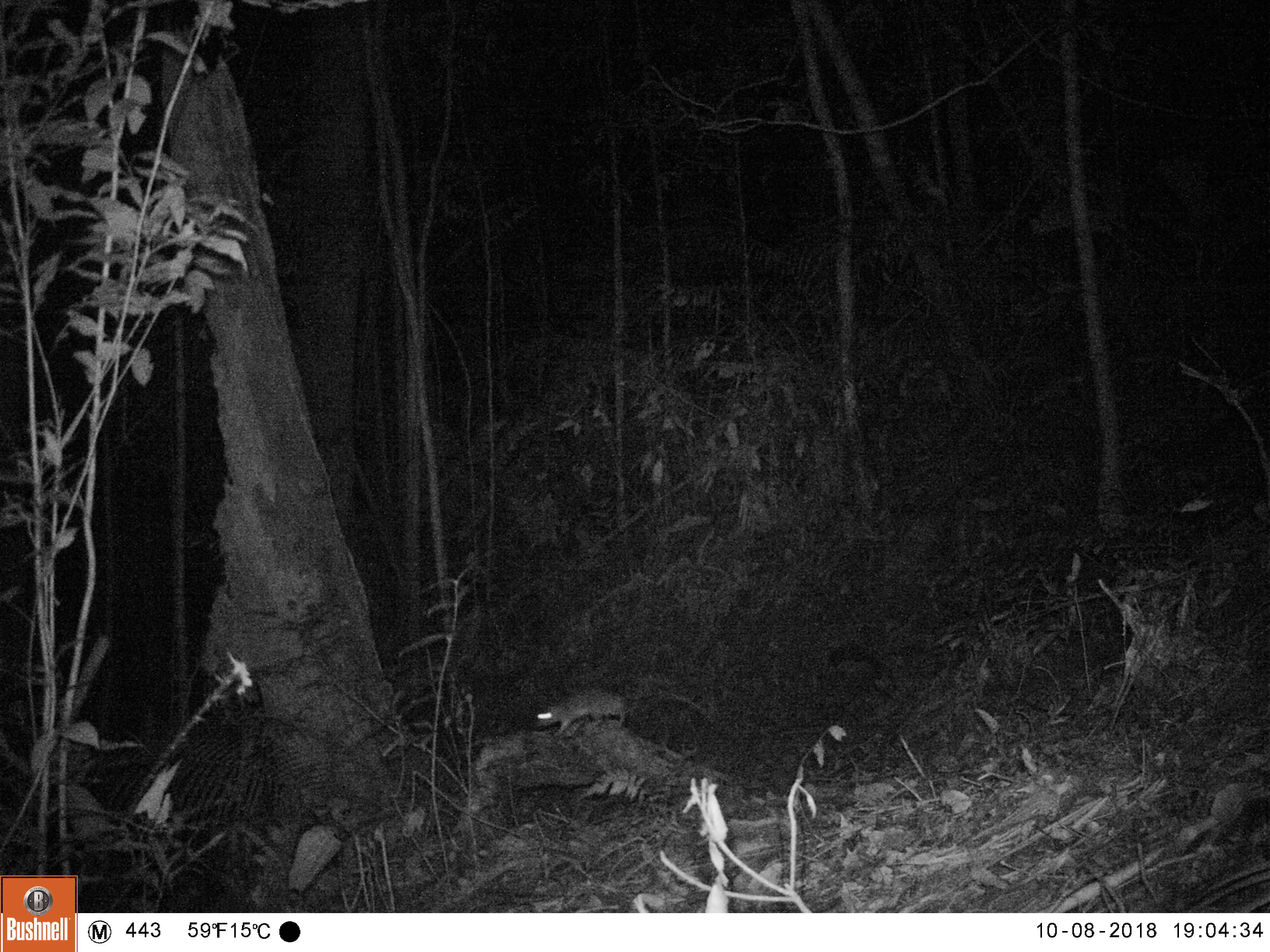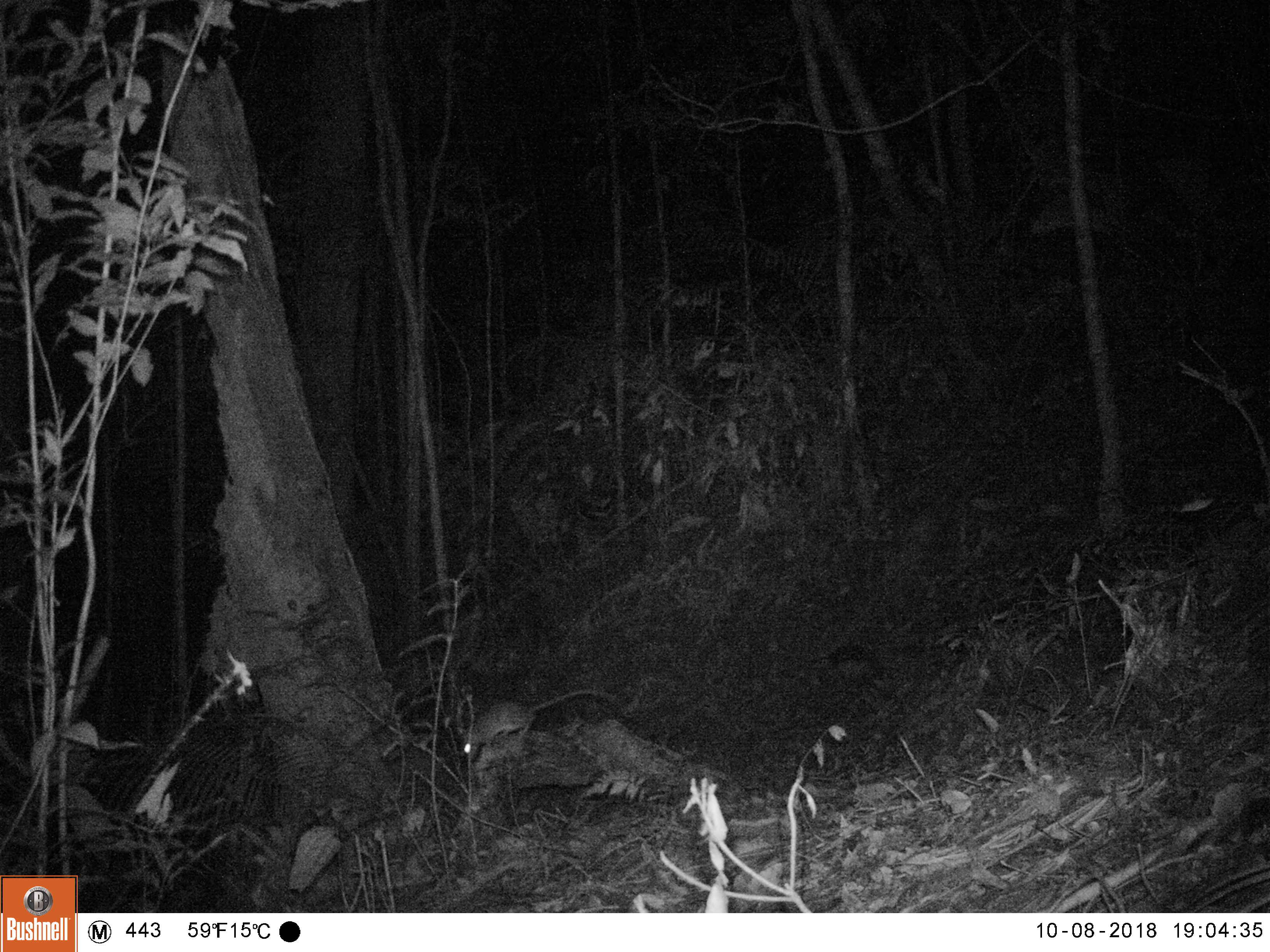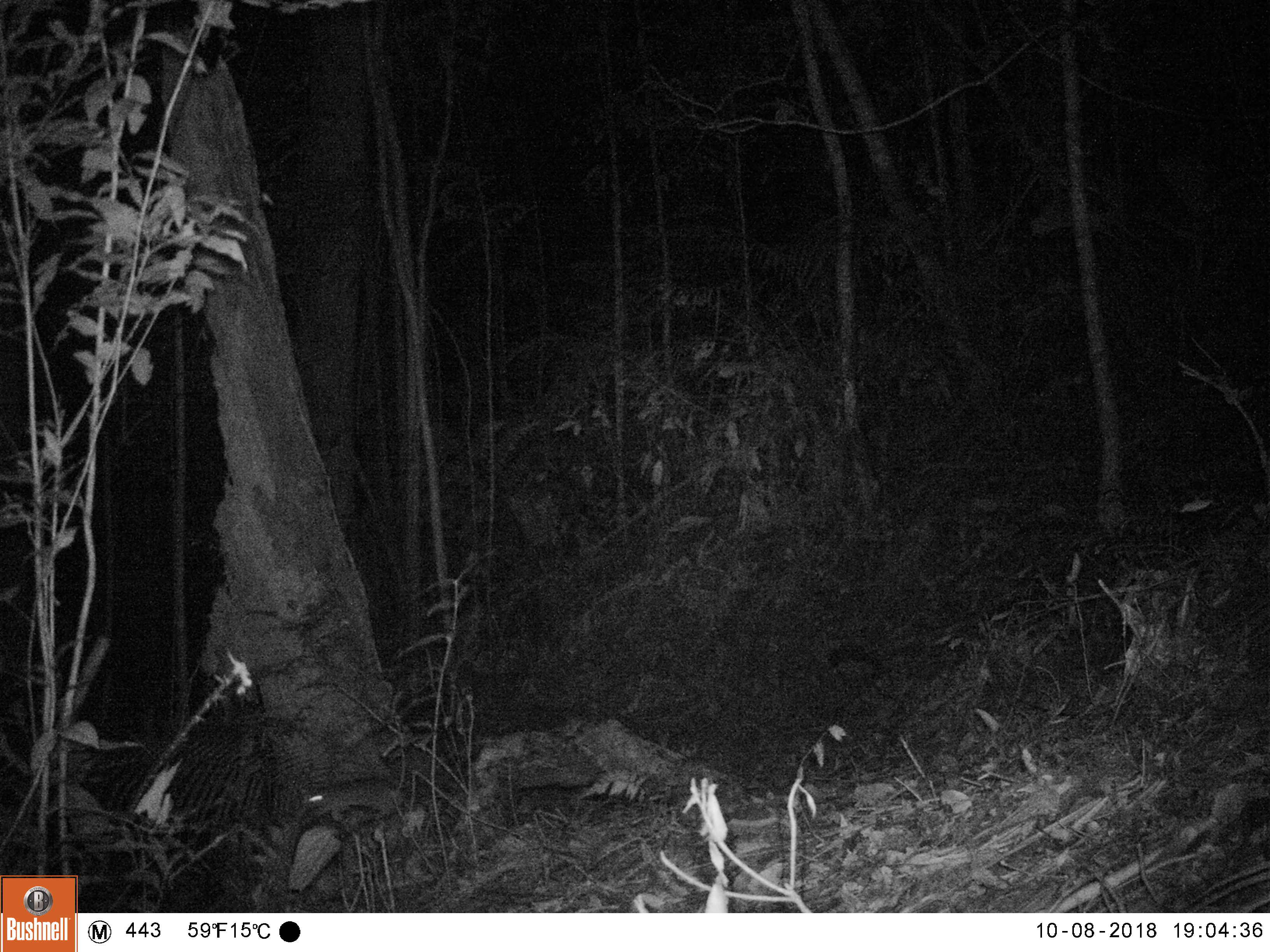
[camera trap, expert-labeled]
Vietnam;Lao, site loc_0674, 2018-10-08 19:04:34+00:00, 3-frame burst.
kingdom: Animalia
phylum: Chordata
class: Mammalia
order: Rodentia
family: Muridae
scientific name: Muridae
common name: old-world mice and rats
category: unidentified murid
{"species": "unidentified murid (old-world mice and rats) (Muridae)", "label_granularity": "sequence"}